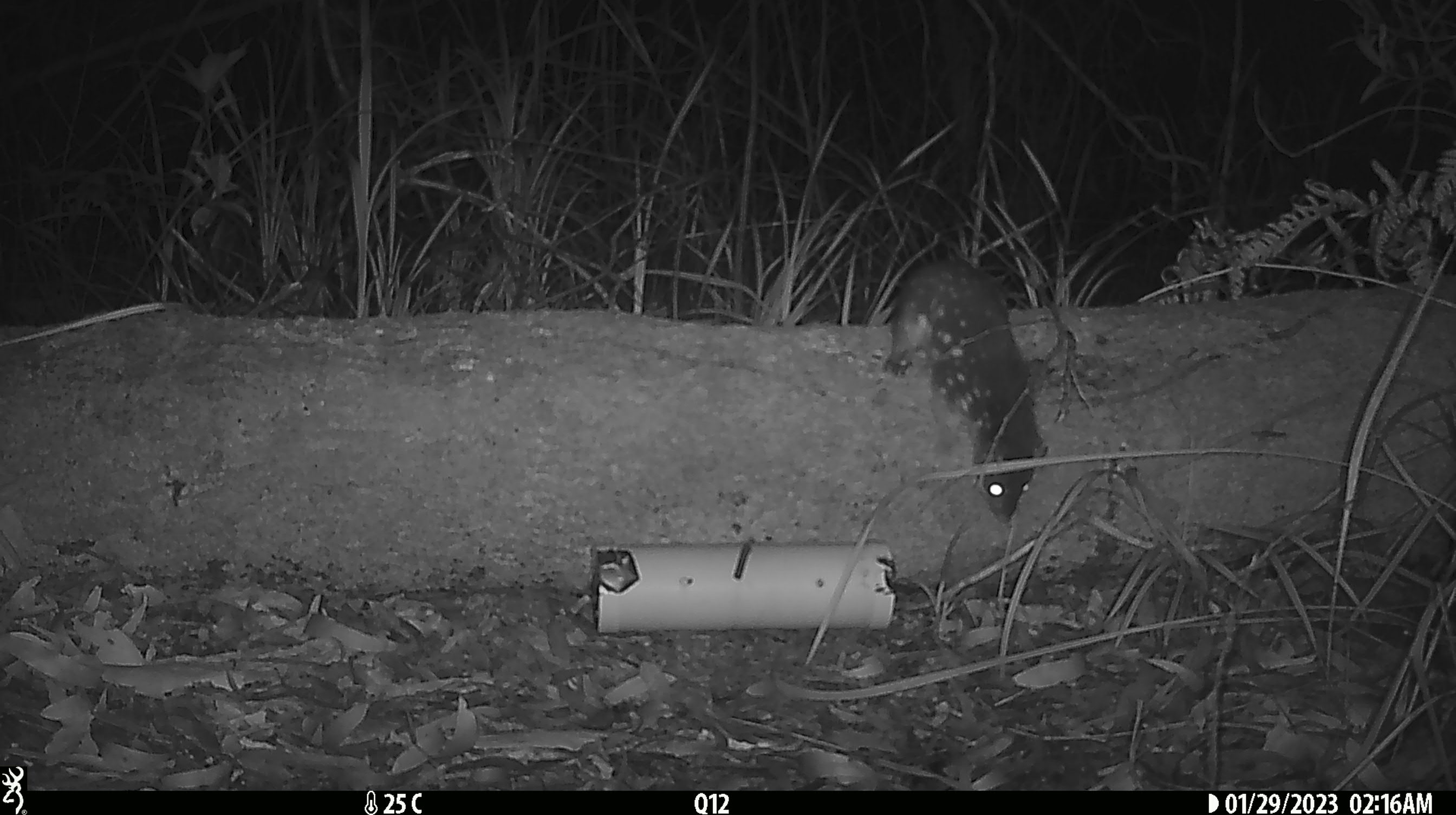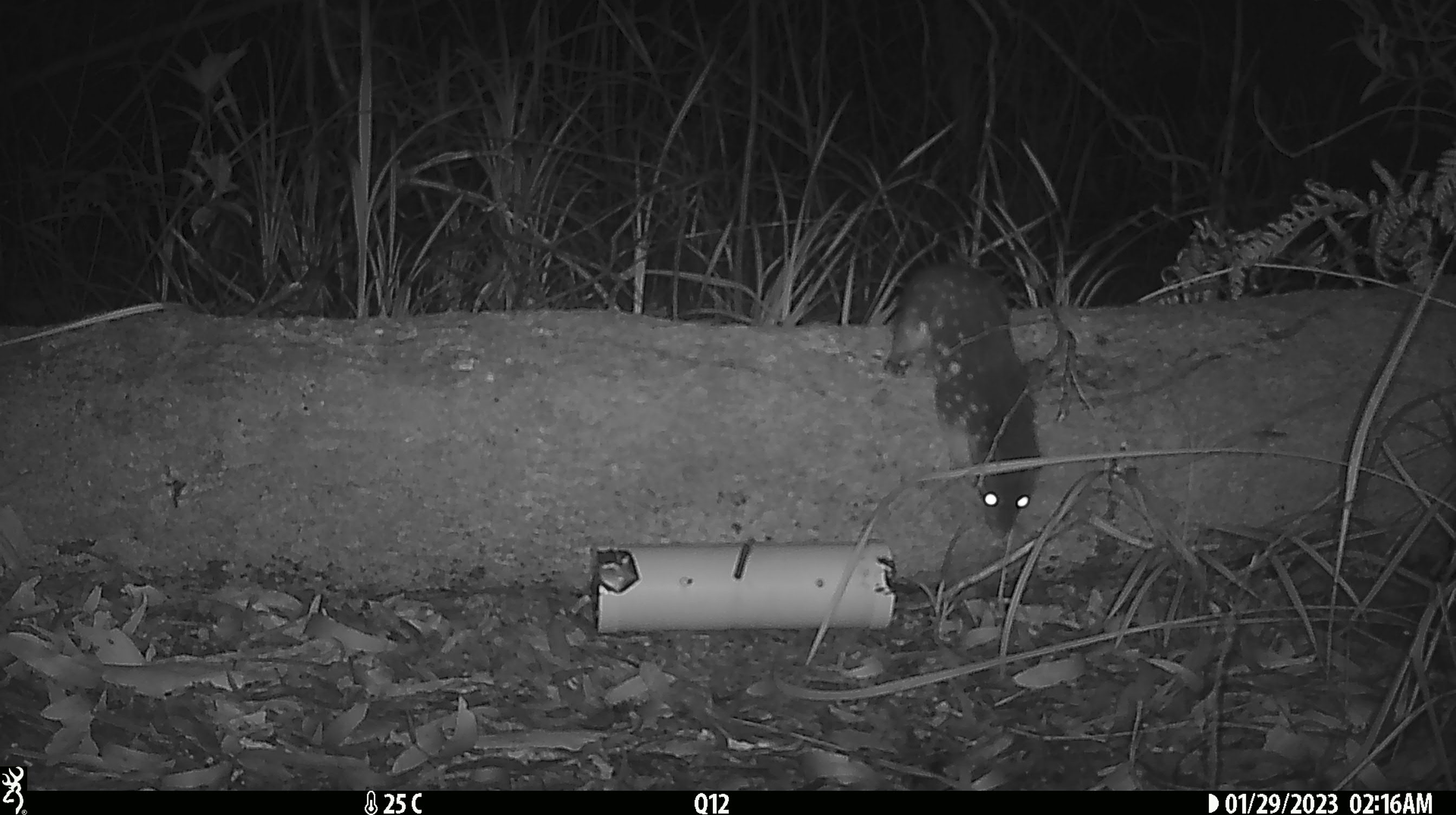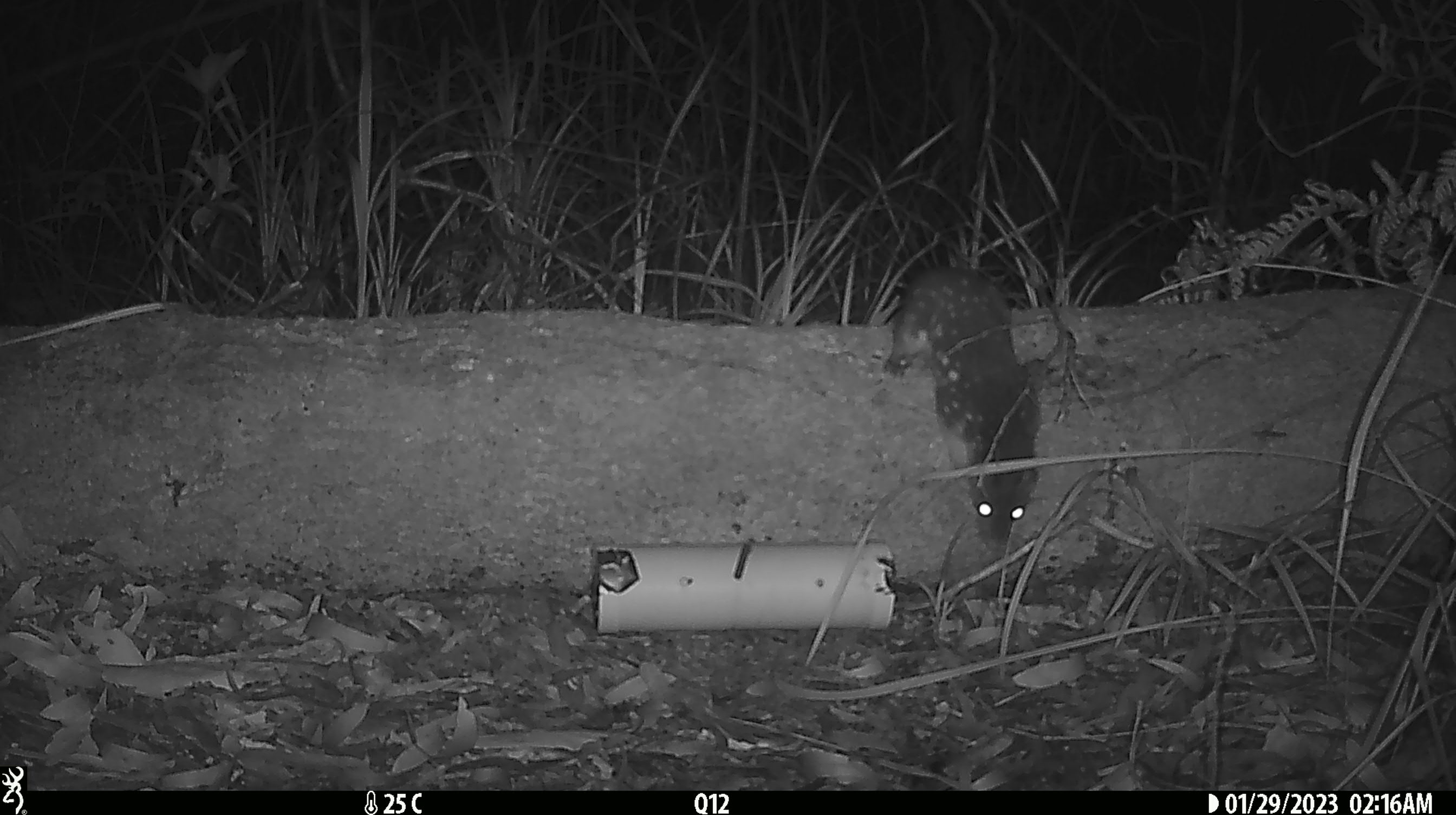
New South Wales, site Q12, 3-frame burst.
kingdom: Animalia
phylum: Chordata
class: Mammalia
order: Dasyuromorphia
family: Dasyuridae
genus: Dasyurus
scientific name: Dasyurus maculatus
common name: spotted-tailed quoll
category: quoll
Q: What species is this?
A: Quoll (spotted-tailed quoll) (Dasyurus maculatus).